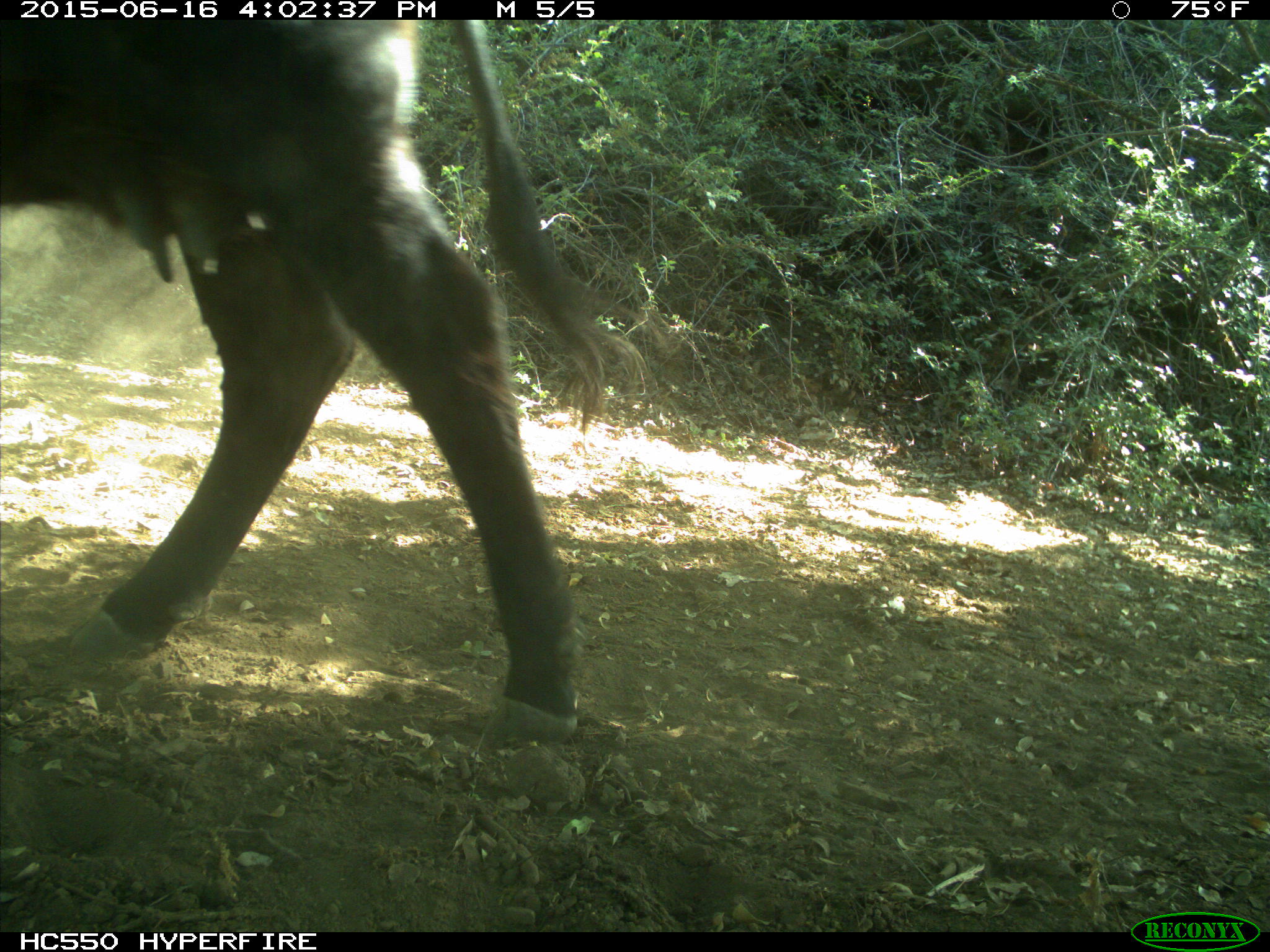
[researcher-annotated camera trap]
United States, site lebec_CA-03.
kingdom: Animalia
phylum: Chordata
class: Mammalia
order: Artiodactyla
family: Bovidae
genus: Bos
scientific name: Bos taurus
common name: domestic cow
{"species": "Bos taurus (domestic cow)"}